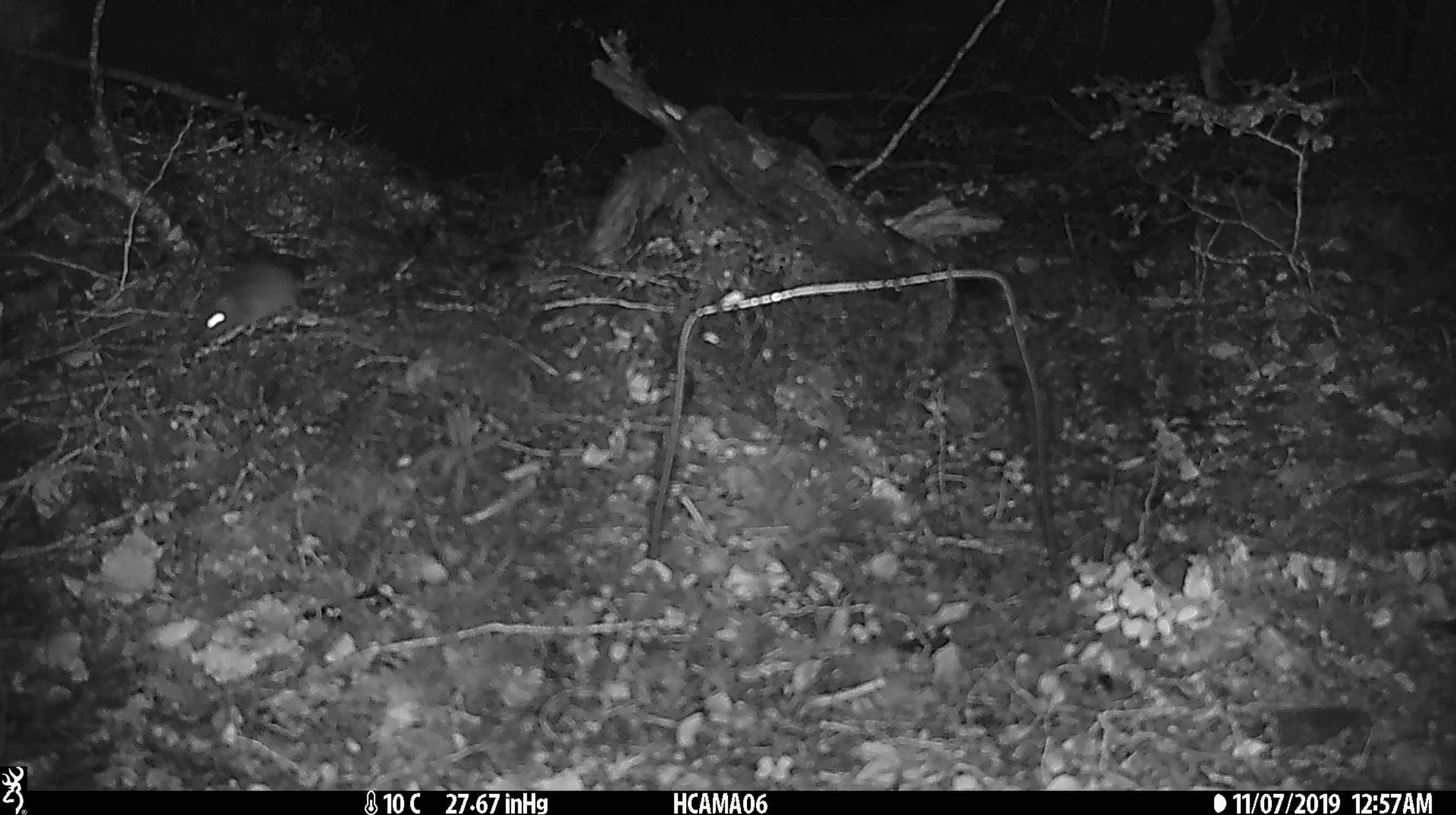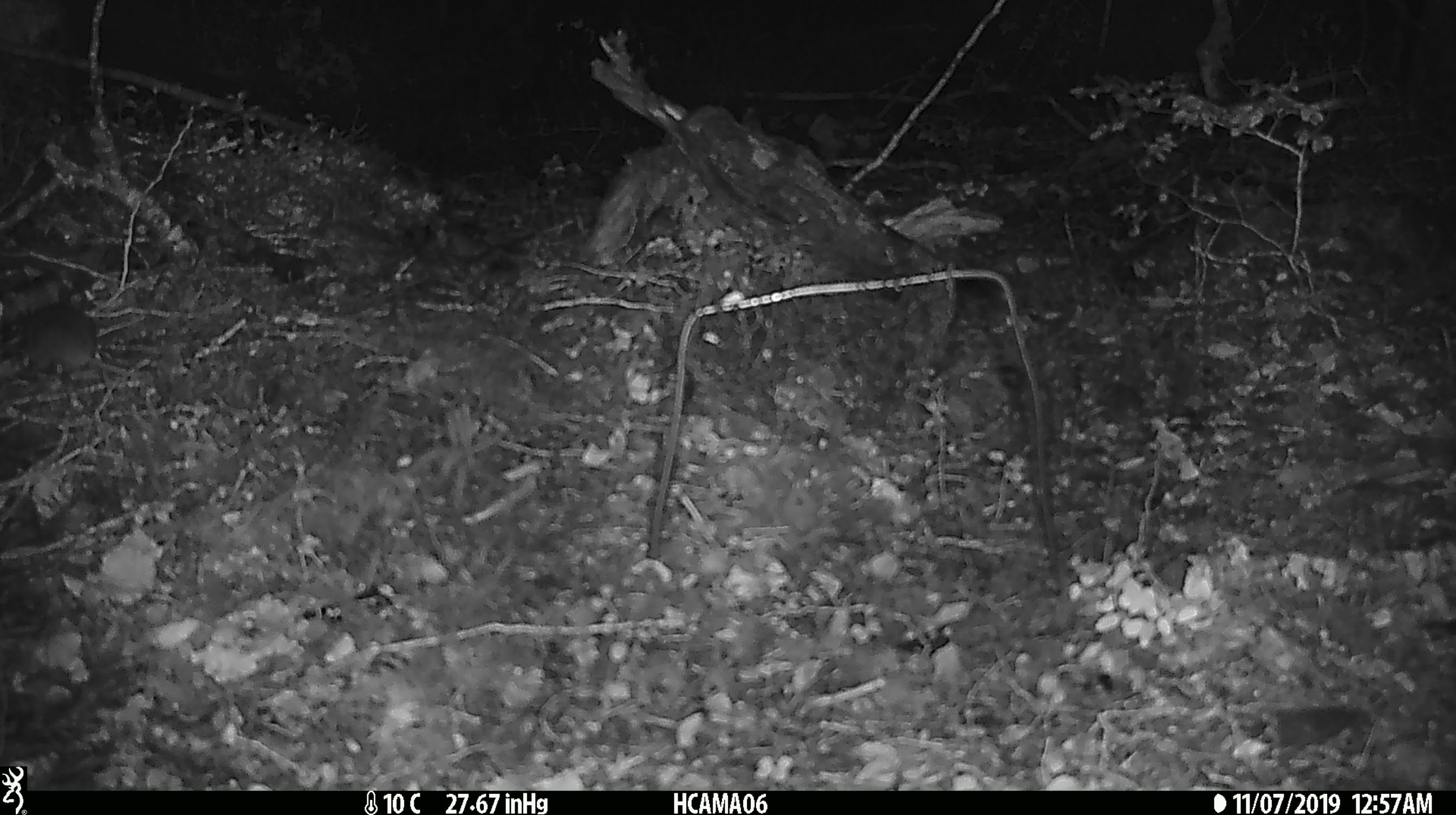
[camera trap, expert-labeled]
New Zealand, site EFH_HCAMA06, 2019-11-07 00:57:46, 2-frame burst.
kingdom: Animalia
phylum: Chordata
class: Mammalia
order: Rodentia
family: Muridae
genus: Mus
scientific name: Mus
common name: mouse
Mouse (Mus).